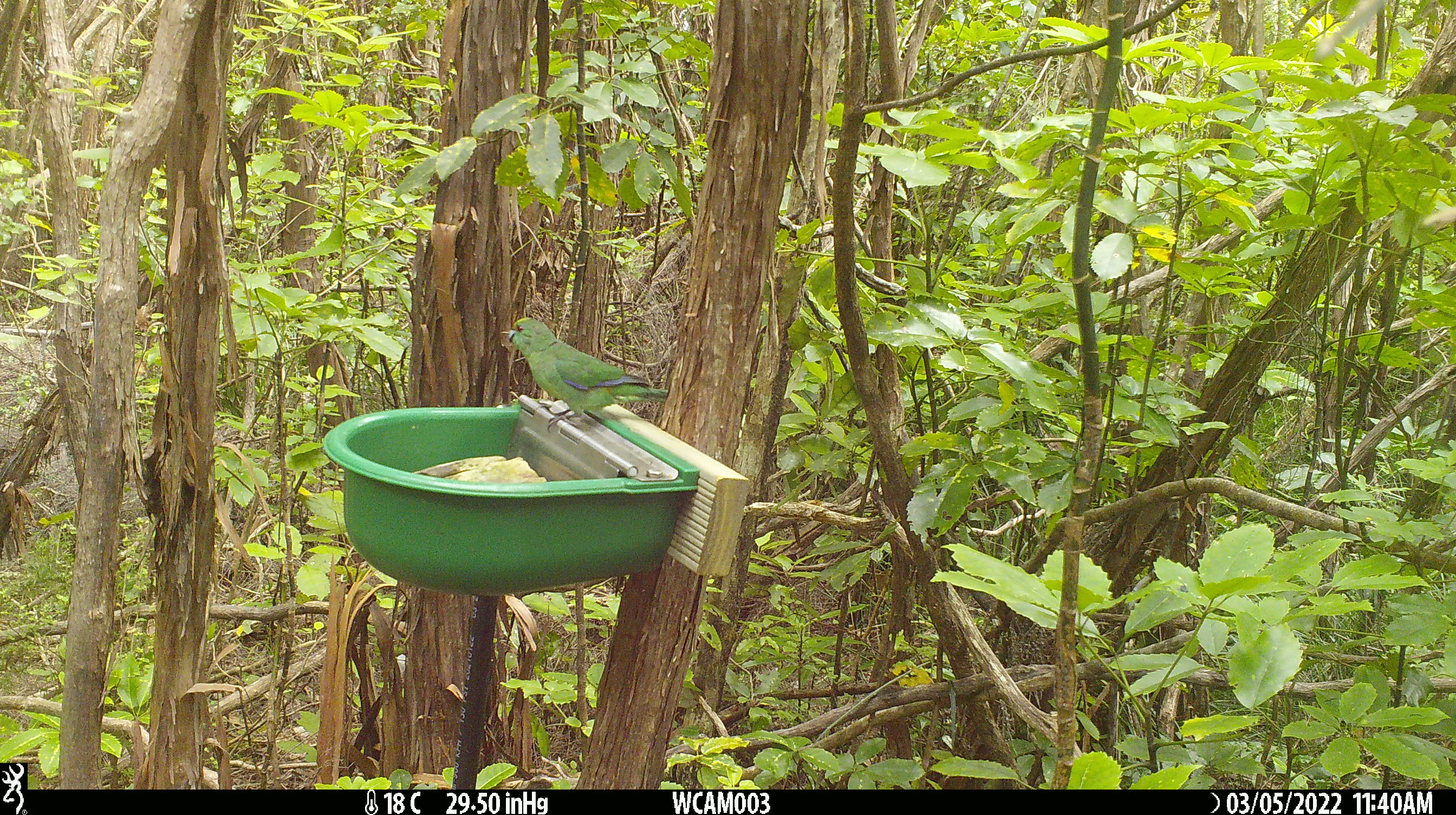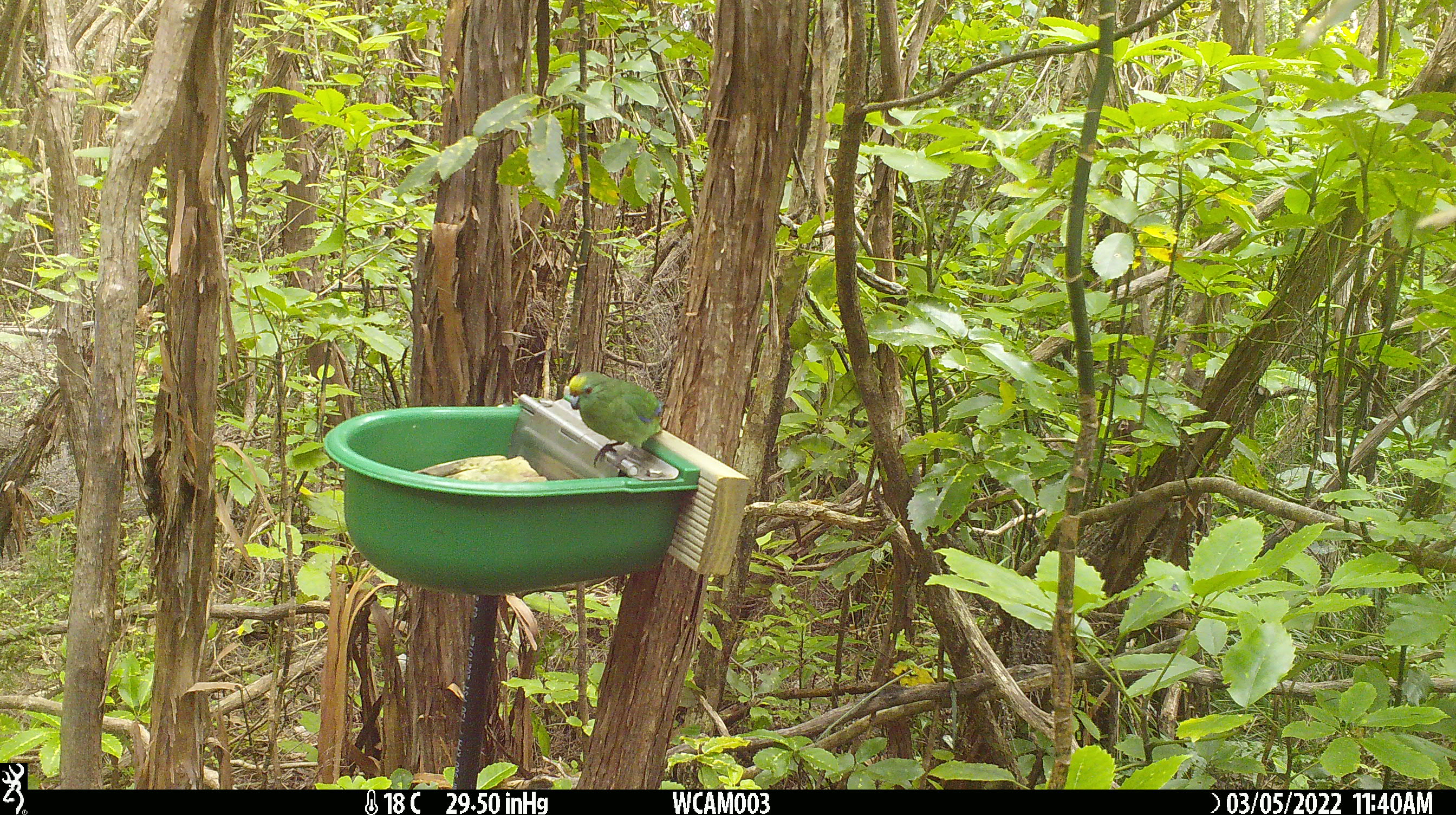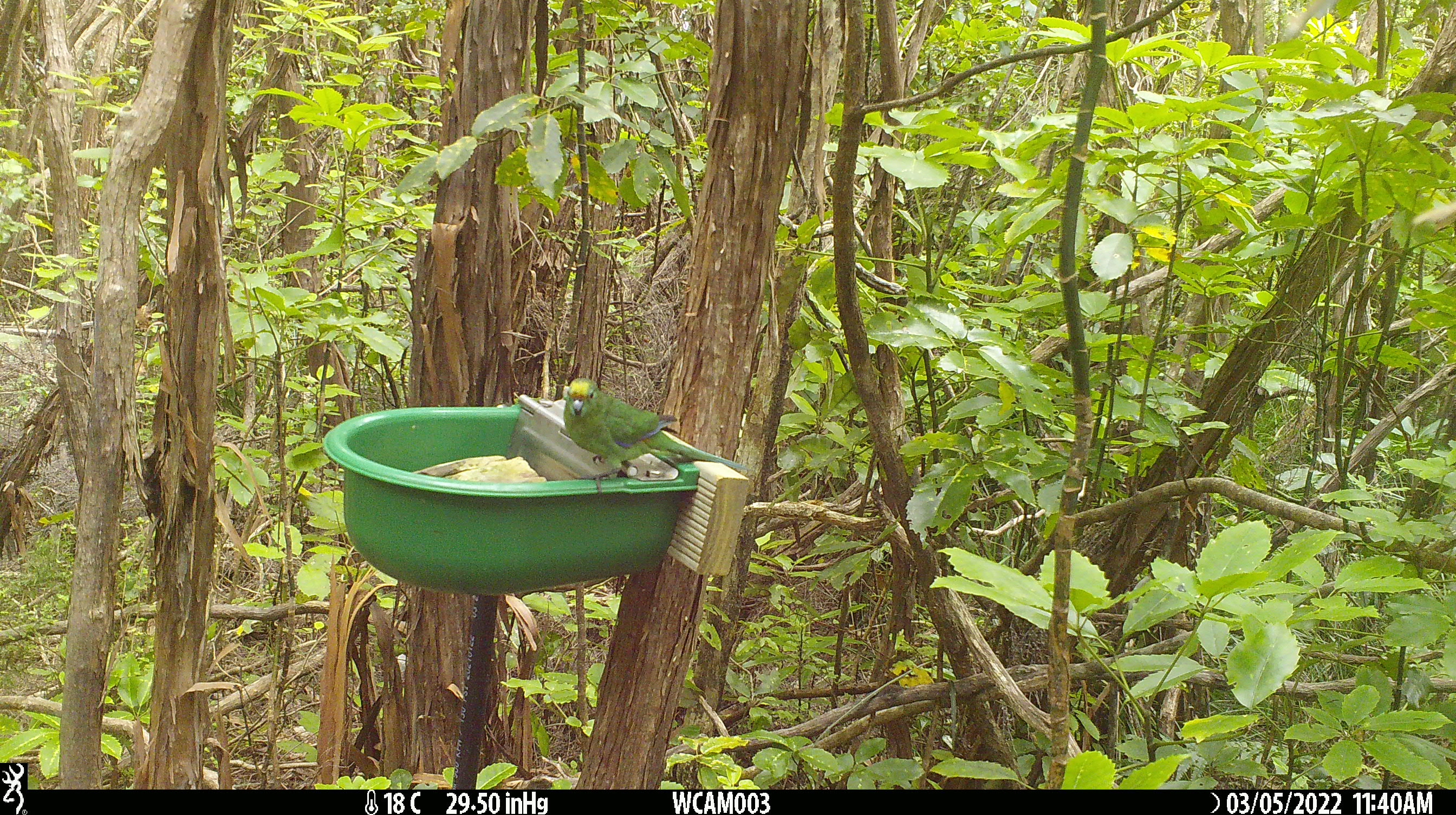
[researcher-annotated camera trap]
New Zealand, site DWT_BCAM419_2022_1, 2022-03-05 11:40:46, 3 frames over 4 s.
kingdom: Animalia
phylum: Chordata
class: Aves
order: Psittaciformes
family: Psittaculidae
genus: Cyanoramphus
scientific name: Cyanoramphus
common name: parakeet